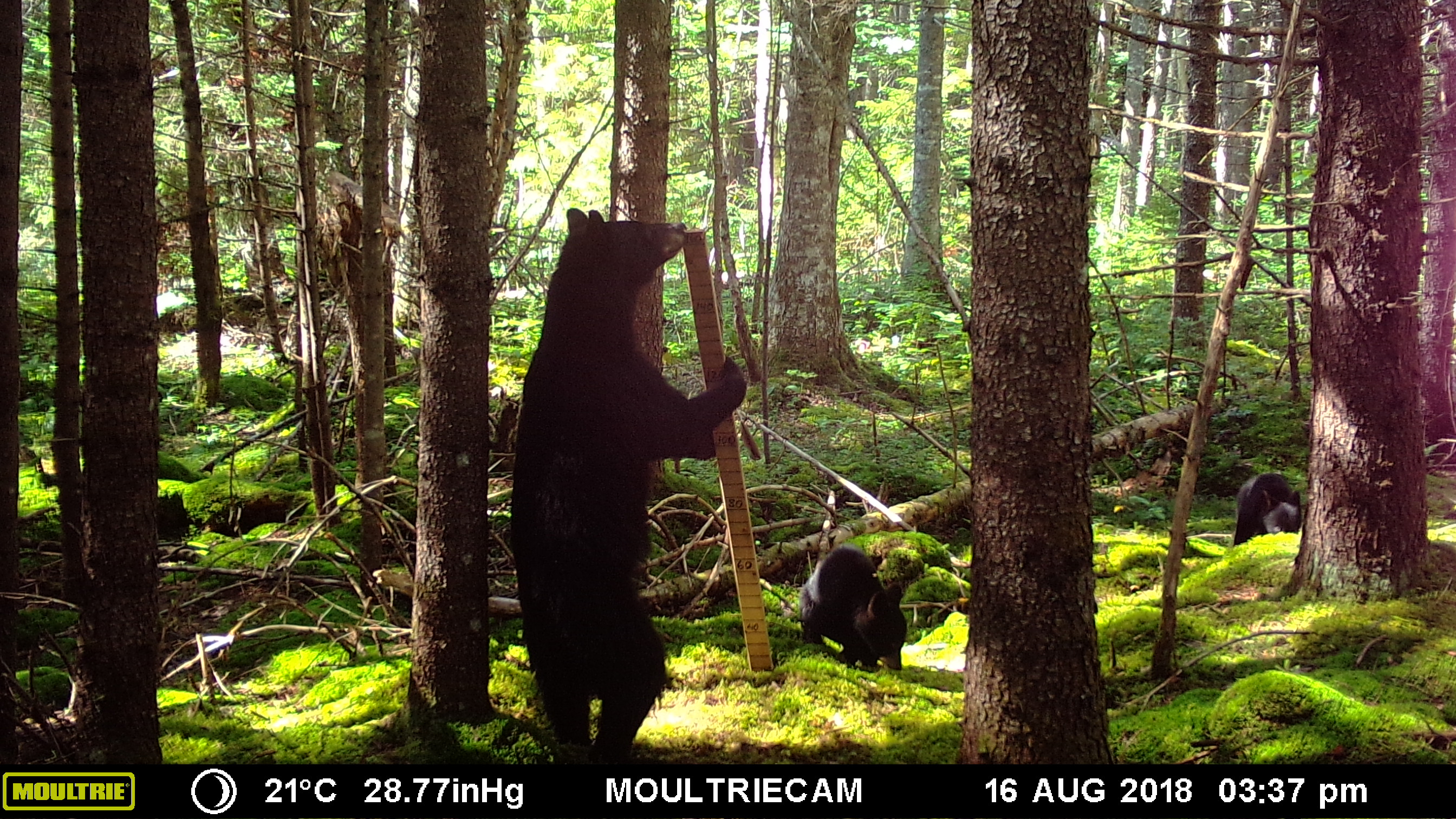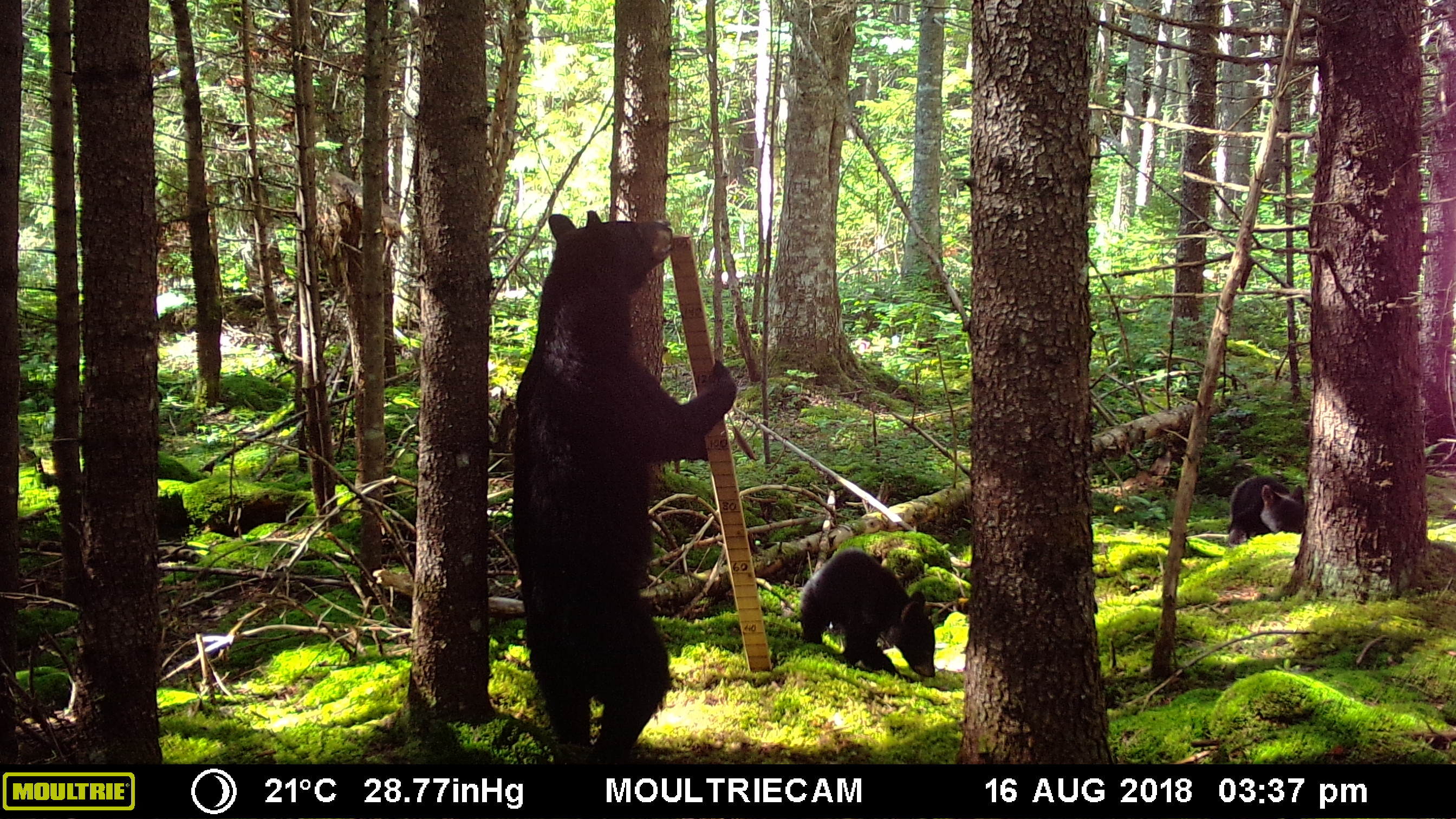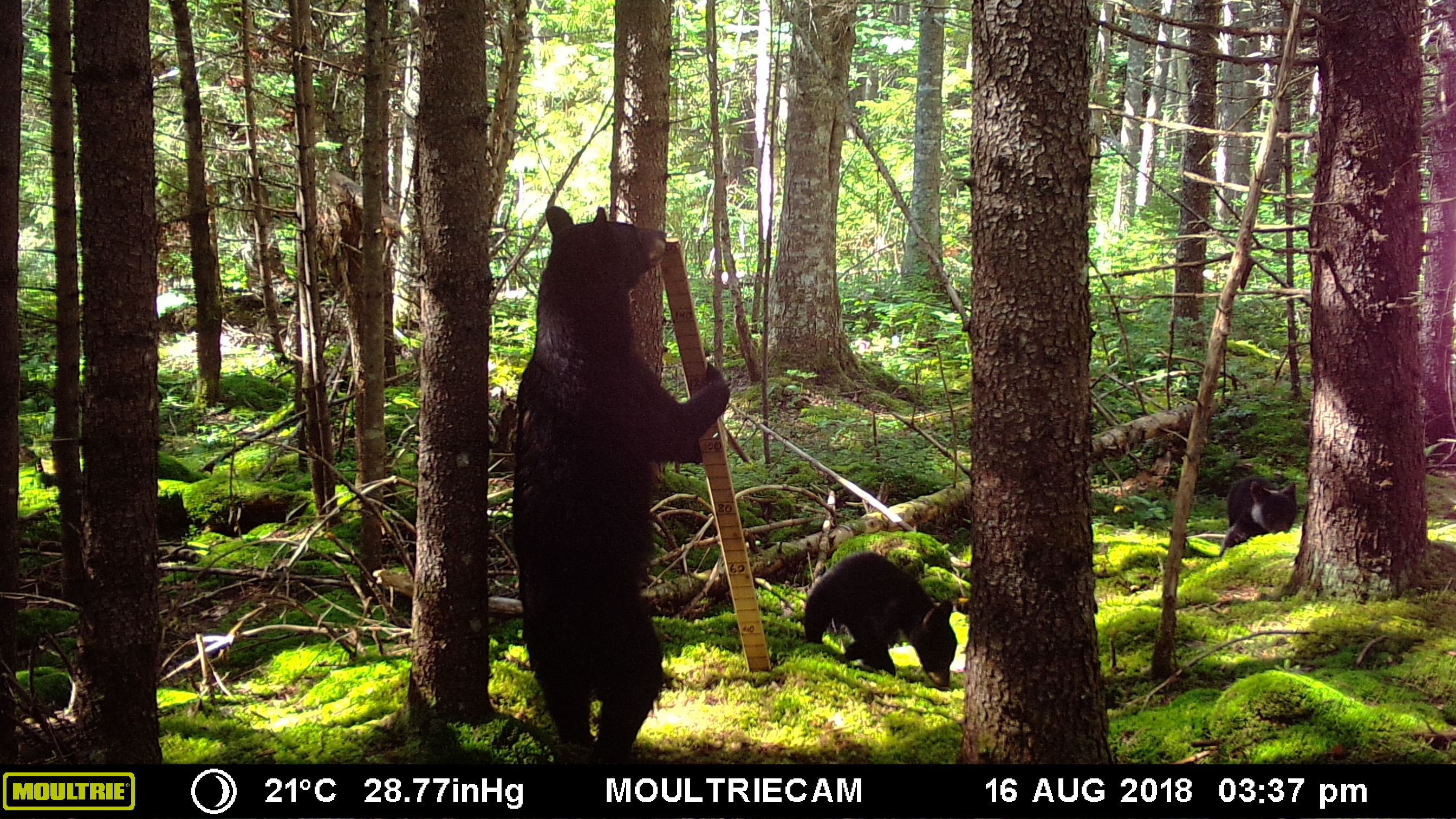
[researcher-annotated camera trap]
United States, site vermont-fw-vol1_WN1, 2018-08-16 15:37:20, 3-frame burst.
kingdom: Animalia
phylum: Chordata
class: Mammalia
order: Carnivora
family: Ursidae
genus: Ursus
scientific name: Ursus americanus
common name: black bear